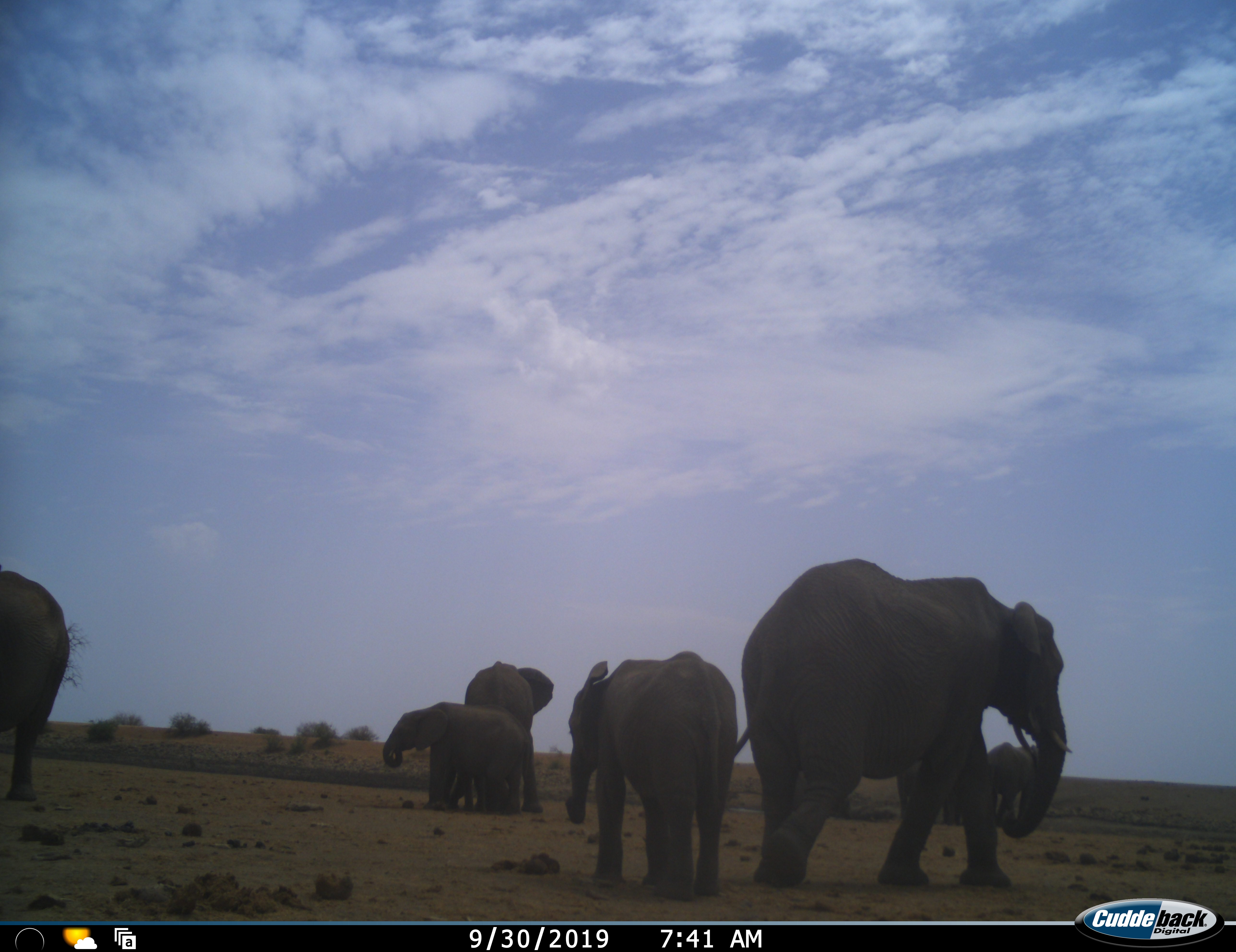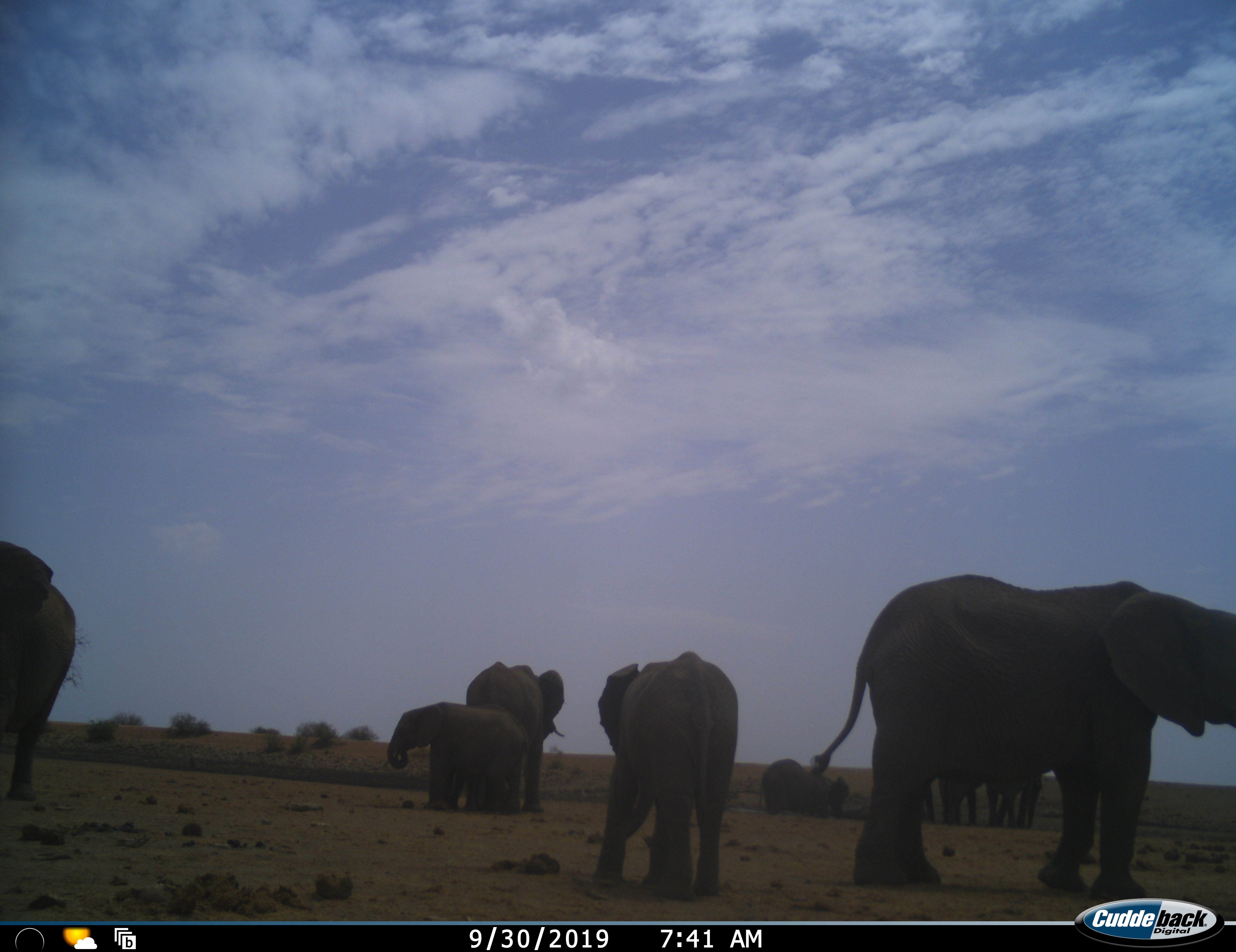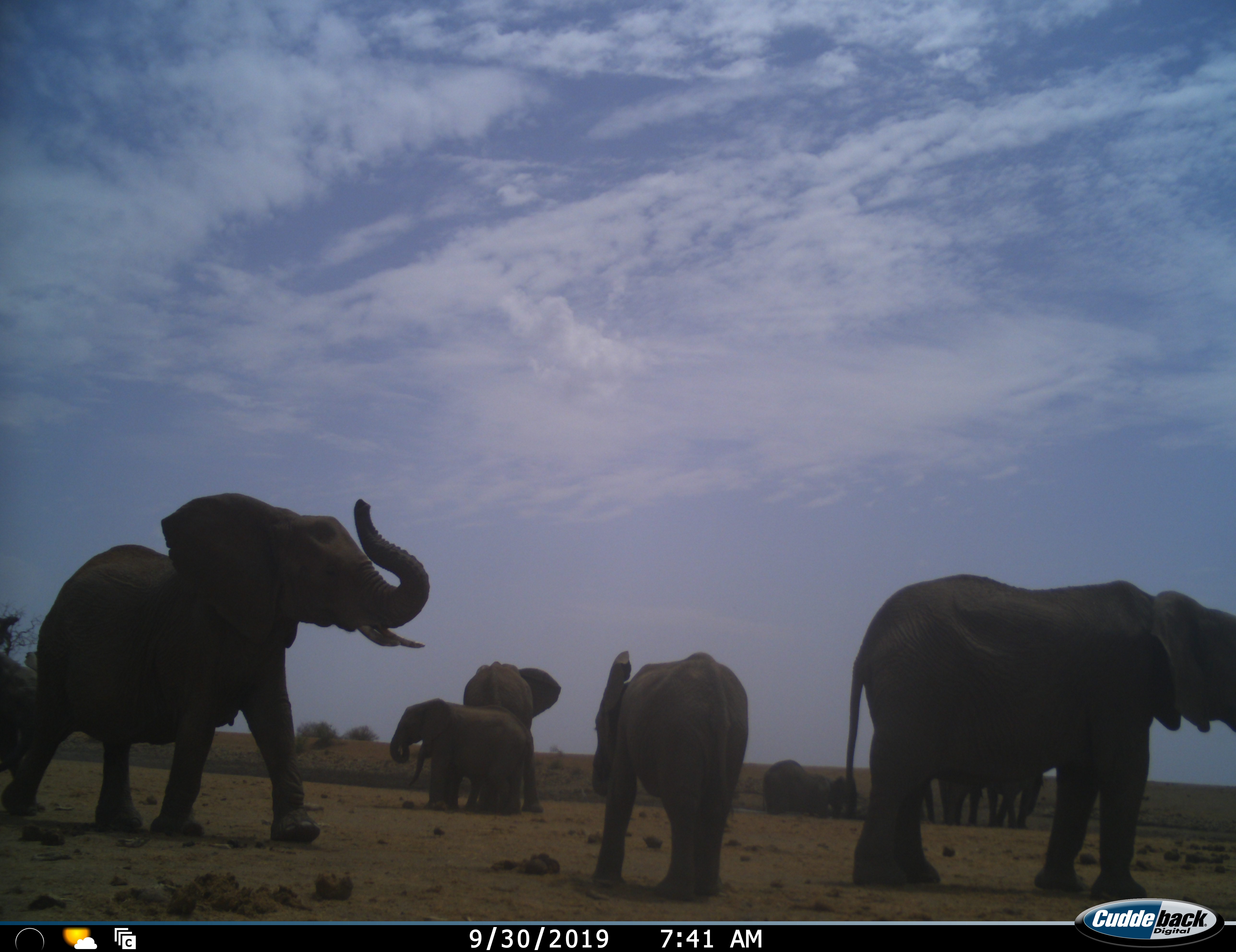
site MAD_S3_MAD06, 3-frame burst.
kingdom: Animalia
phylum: Chordata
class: Mammalia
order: Proboscidea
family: Elephantidae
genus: Loxodonta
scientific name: Loxodonta africana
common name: african bush elephant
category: elephant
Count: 10.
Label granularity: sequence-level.